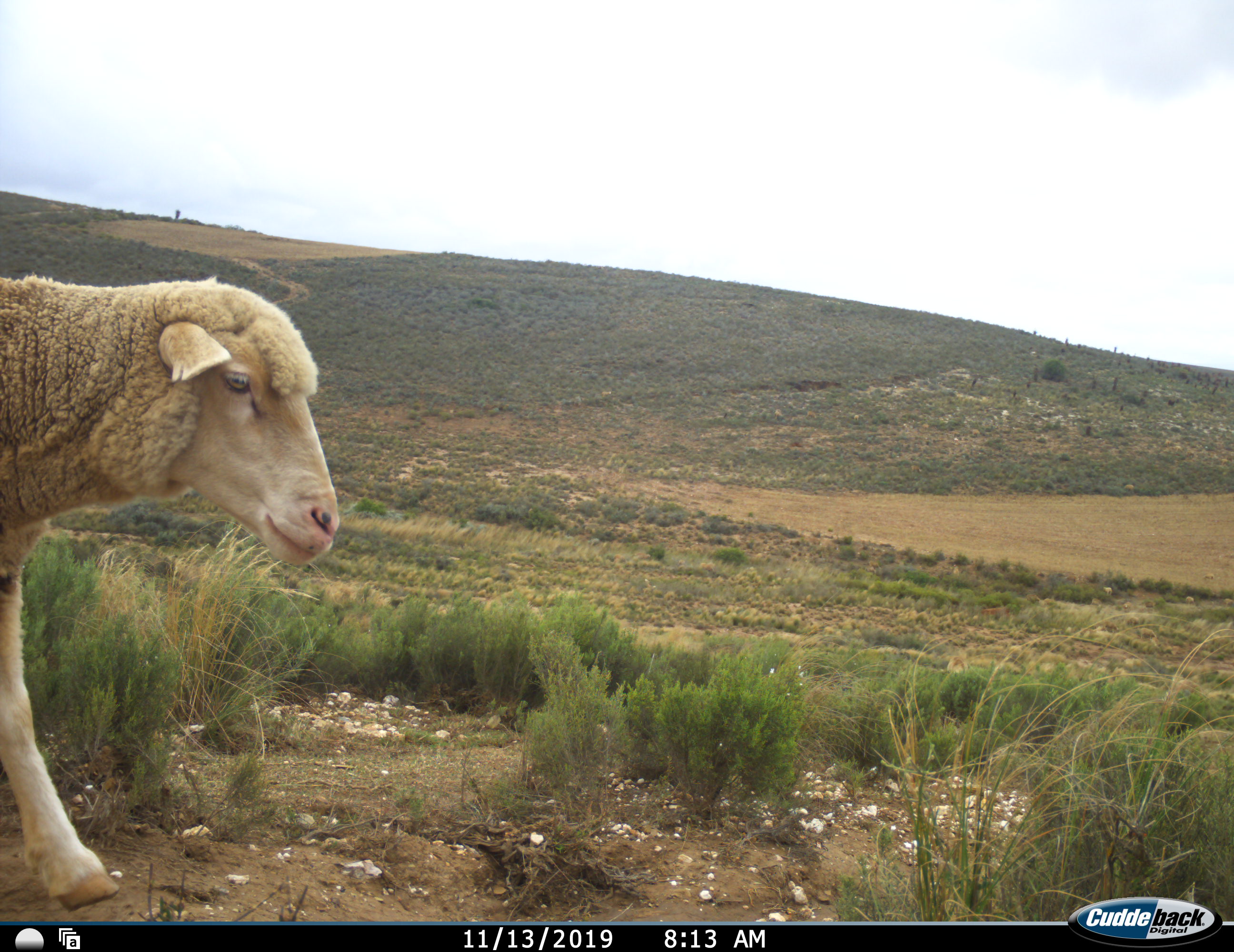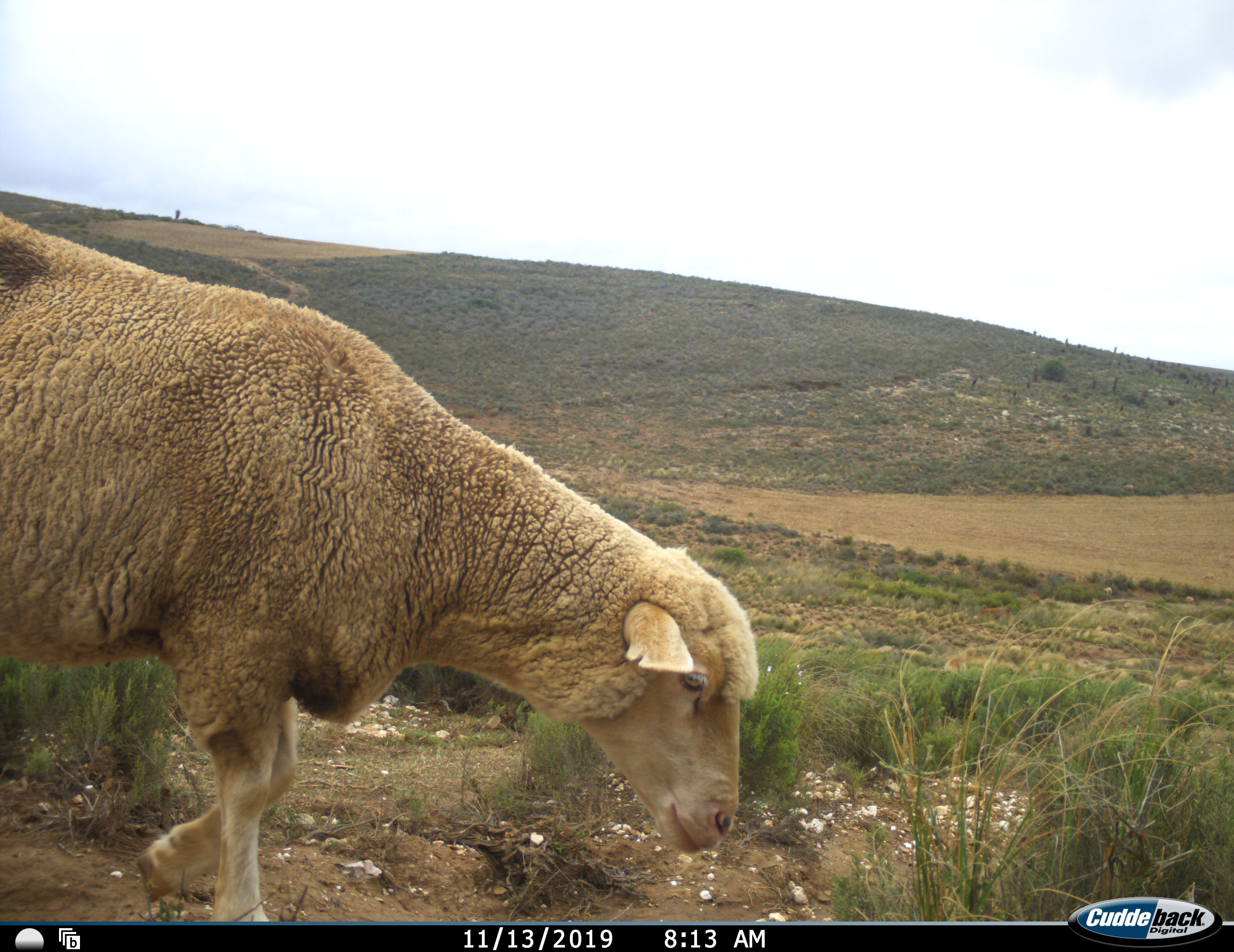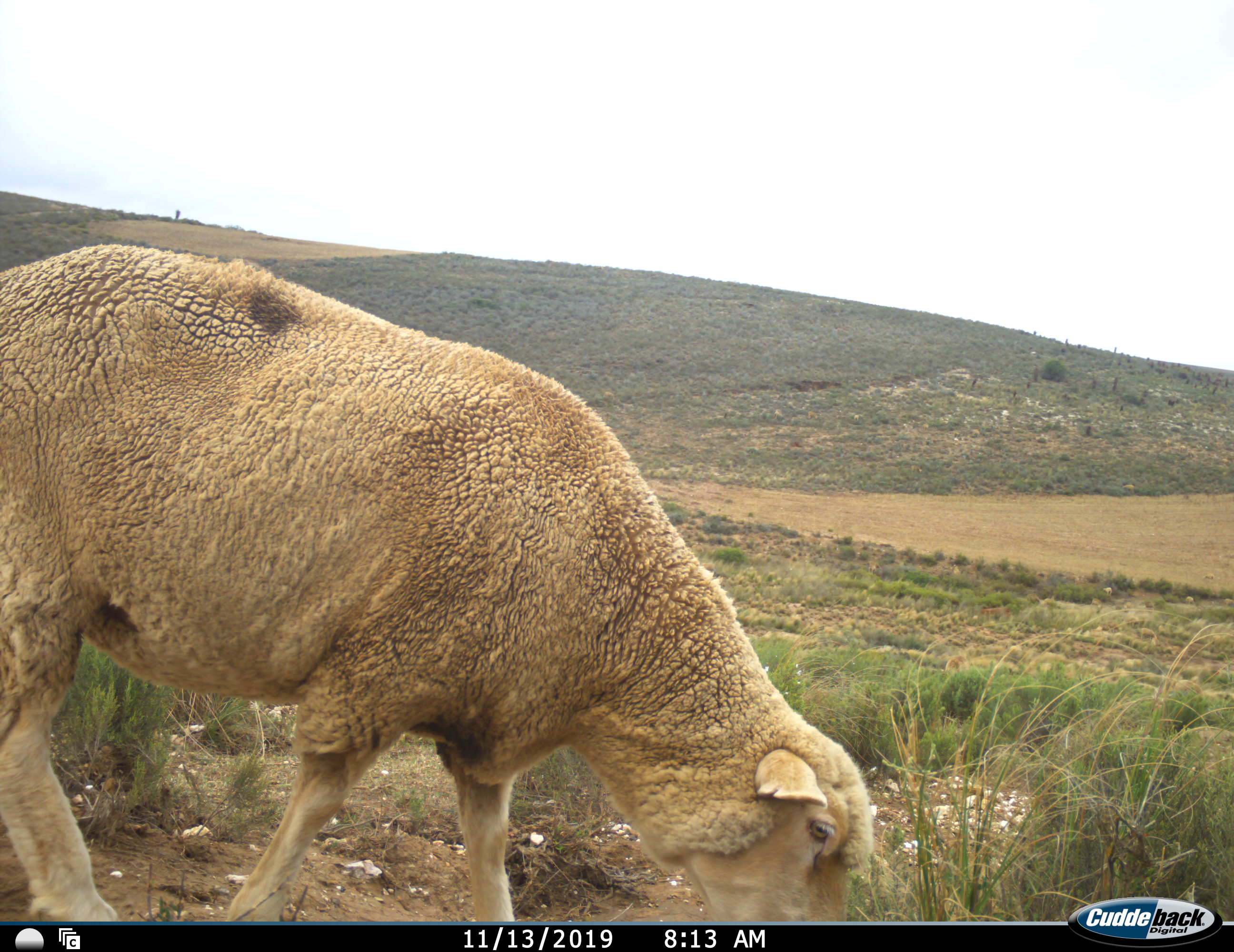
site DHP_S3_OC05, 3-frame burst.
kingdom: Animalia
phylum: Chordata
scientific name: Vertebrata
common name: domestic animal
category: domesticanimal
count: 1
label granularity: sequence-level